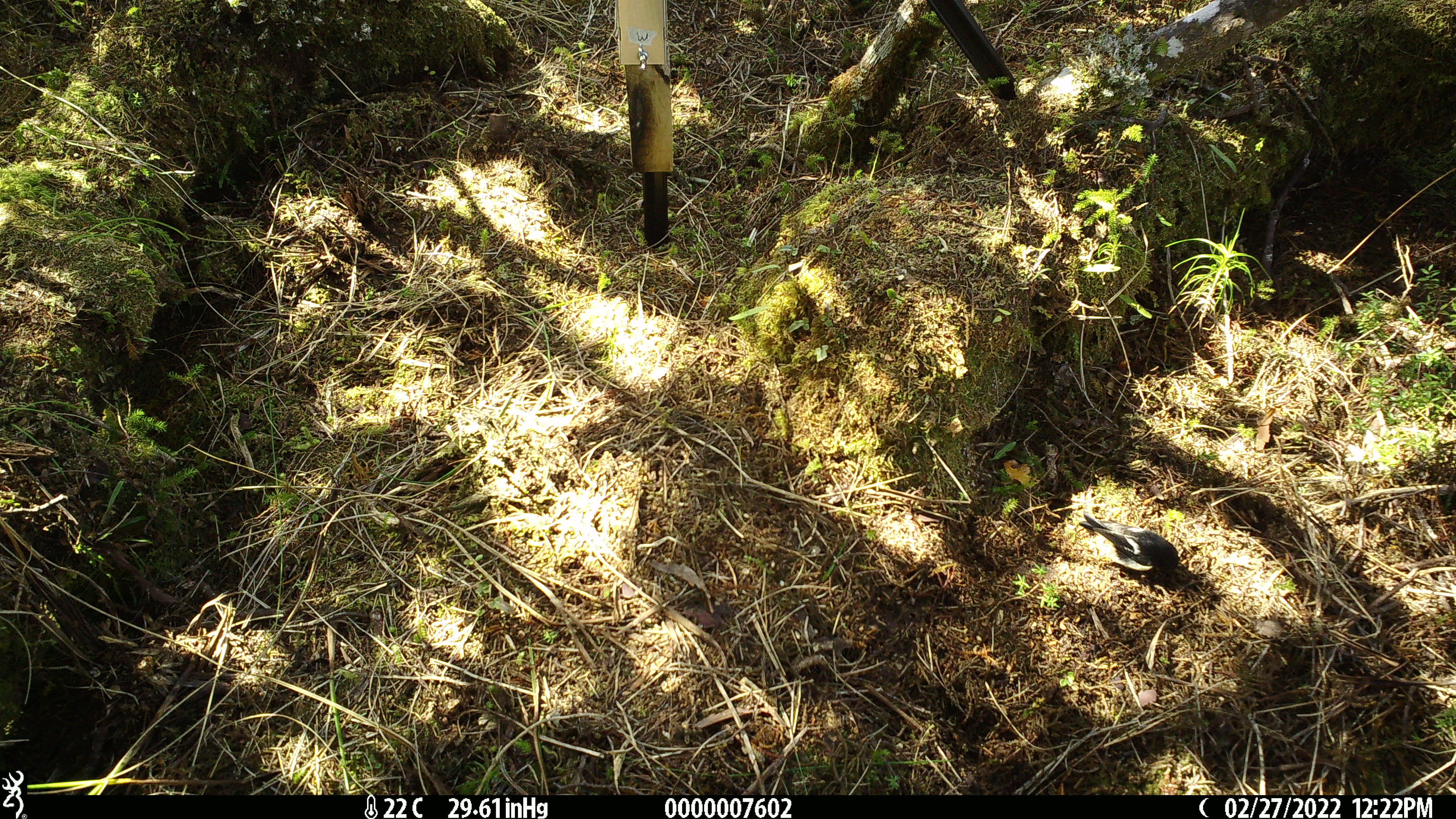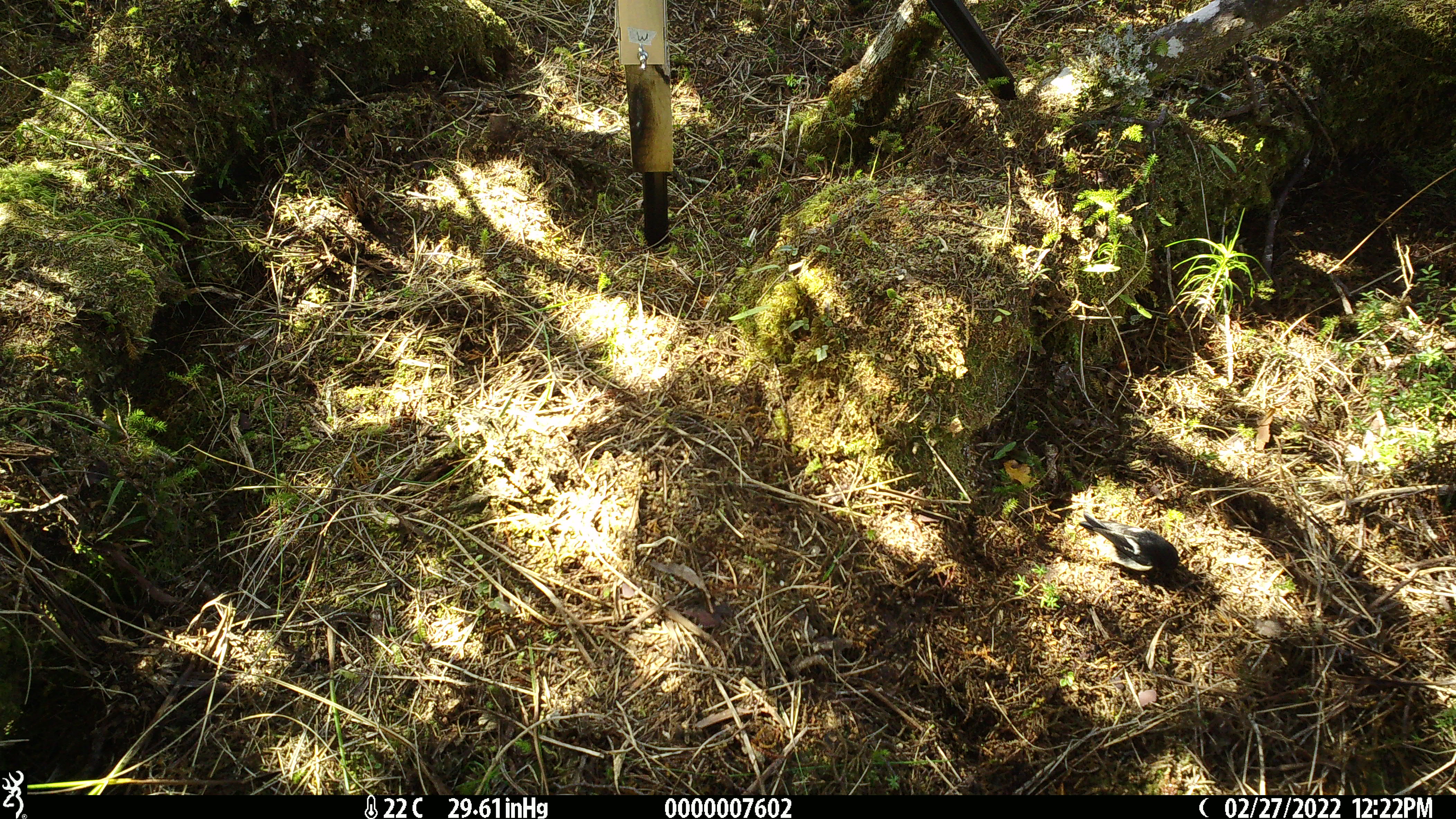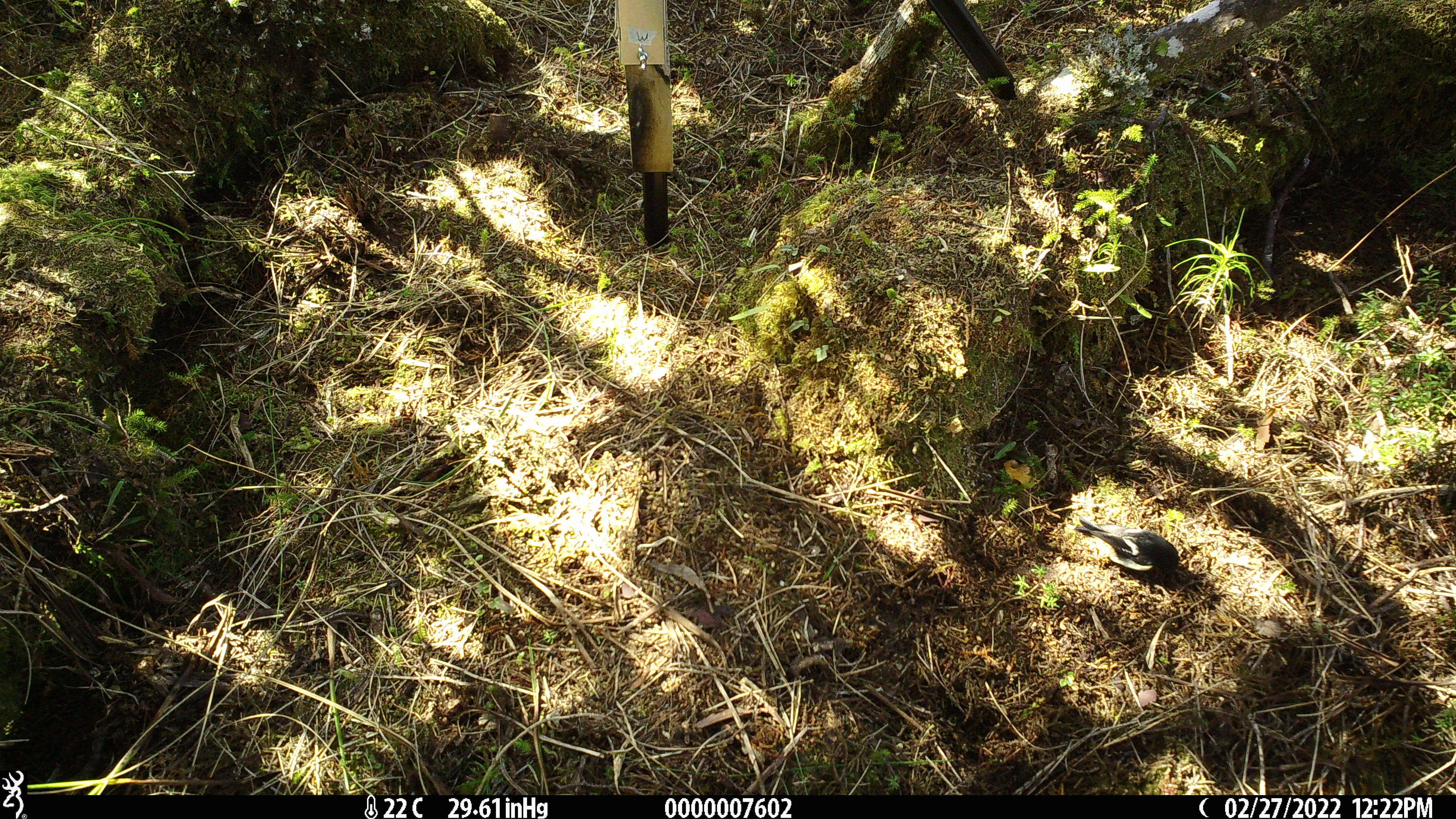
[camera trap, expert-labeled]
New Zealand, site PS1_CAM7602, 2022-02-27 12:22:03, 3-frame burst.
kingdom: Animalia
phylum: Chordata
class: Aves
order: Passeriformes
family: Petroicidae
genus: Petroica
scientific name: Petroica macrocephala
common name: tomtit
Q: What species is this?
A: Tomtit (Petroica macrocephala).